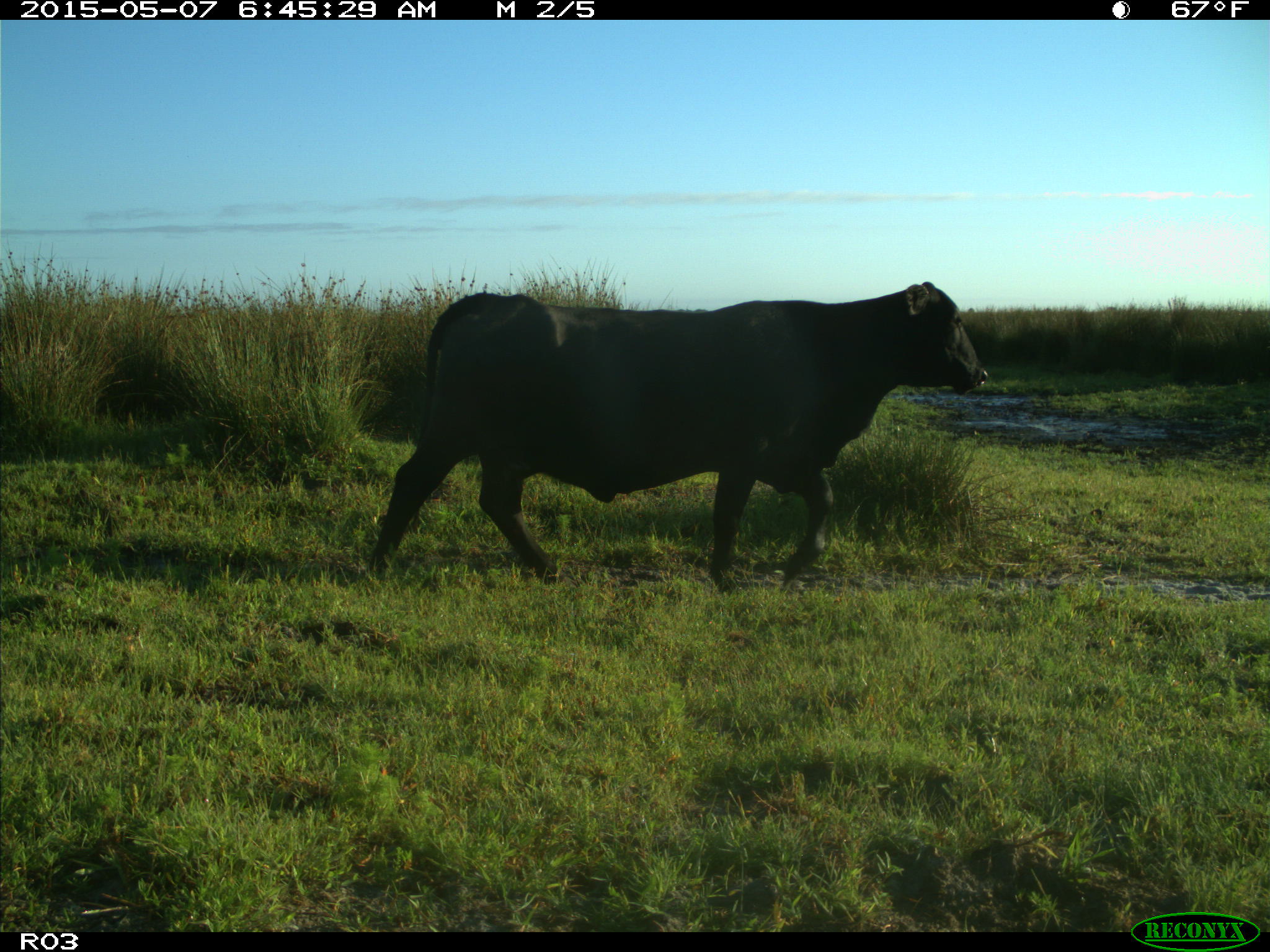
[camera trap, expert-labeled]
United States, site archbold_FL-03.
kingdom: Animalia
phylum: Chordata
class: Mammalia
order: Artiodactyla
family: Bovidae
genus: Bos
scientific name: Bos taurus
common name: domestic cow